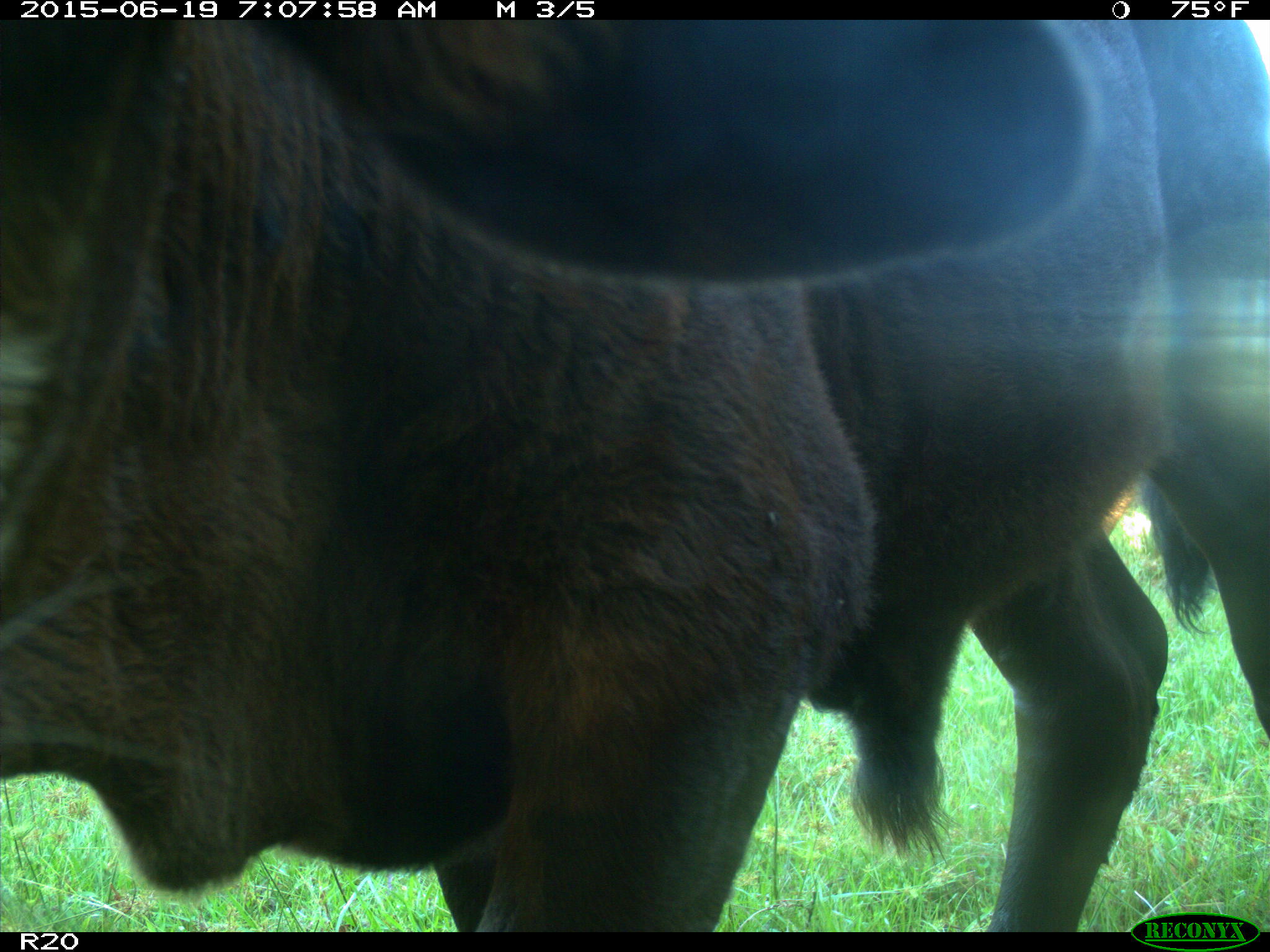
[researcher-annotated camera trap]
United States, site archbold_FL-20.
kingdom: Animalia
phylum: Chordata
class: Mammalia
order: Artiodactyla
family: Bovidae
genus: Bos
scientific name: Bos taurus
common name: domestic cow